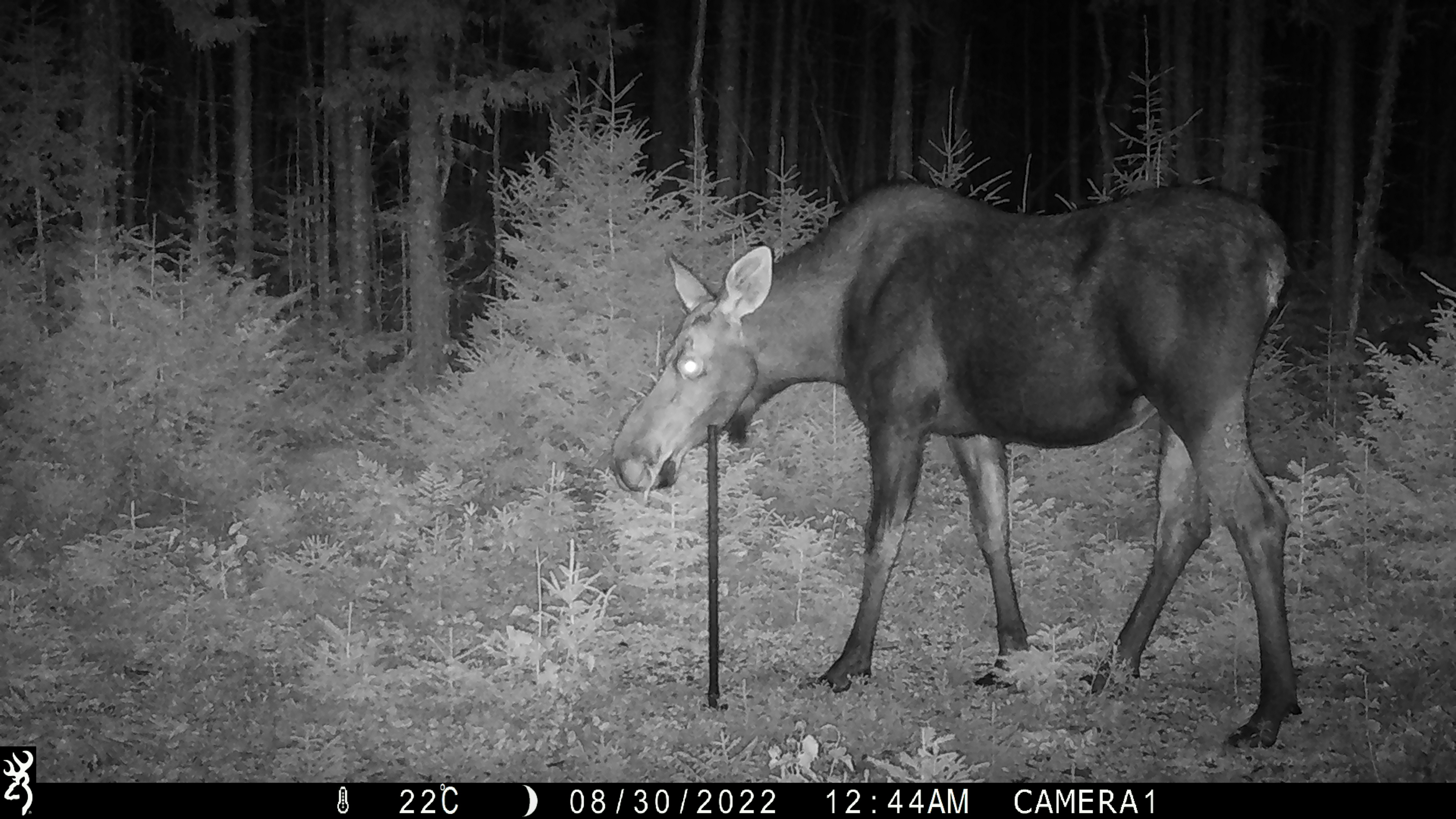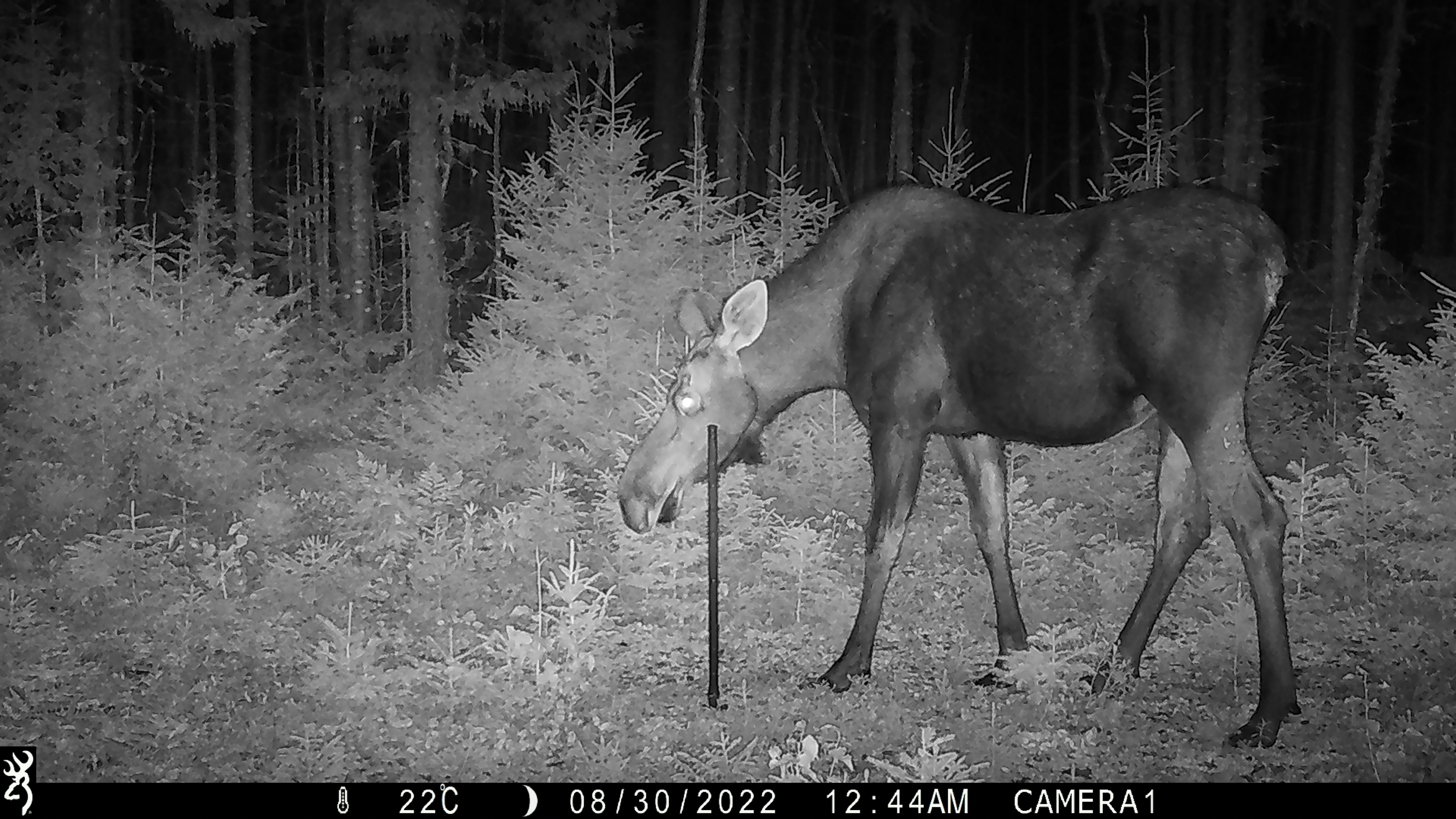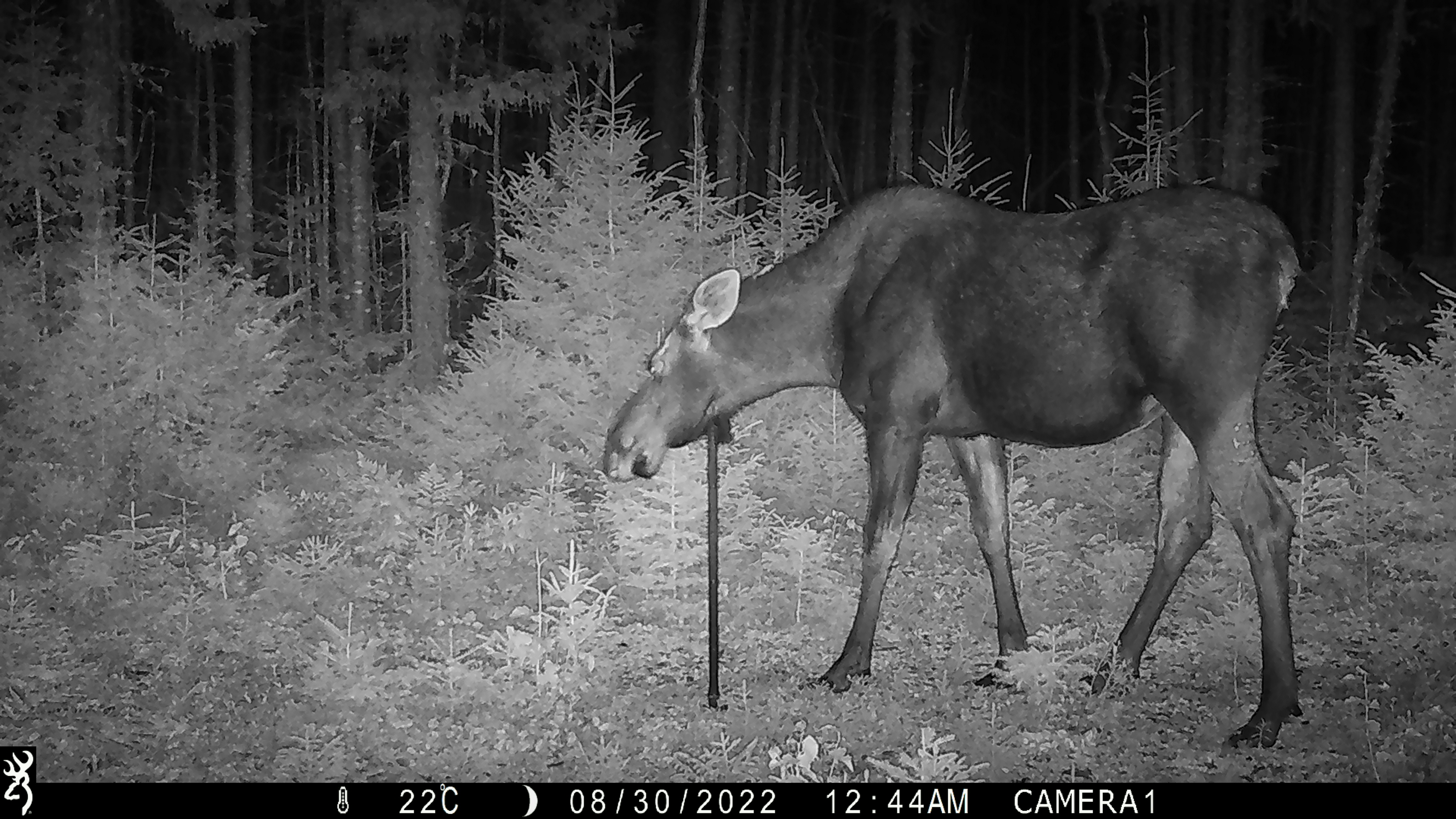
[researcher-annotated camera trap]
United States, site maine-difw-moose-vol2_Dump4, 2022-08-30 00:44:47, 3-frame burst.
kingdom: Animalia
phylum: Chordata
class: Mammalia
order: Artiodactyla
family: Cervidae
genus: Alces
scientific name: Alces alces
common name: moose